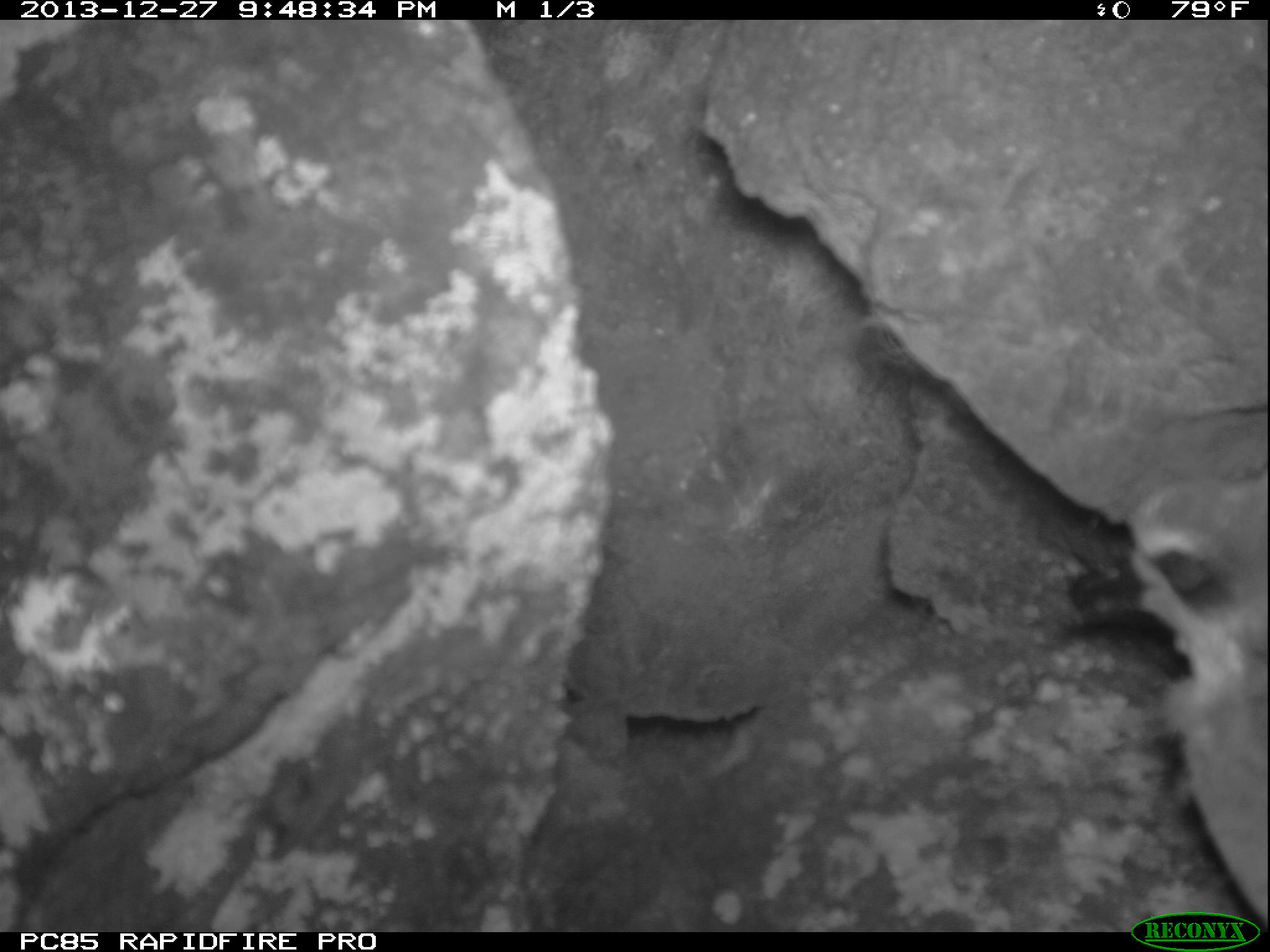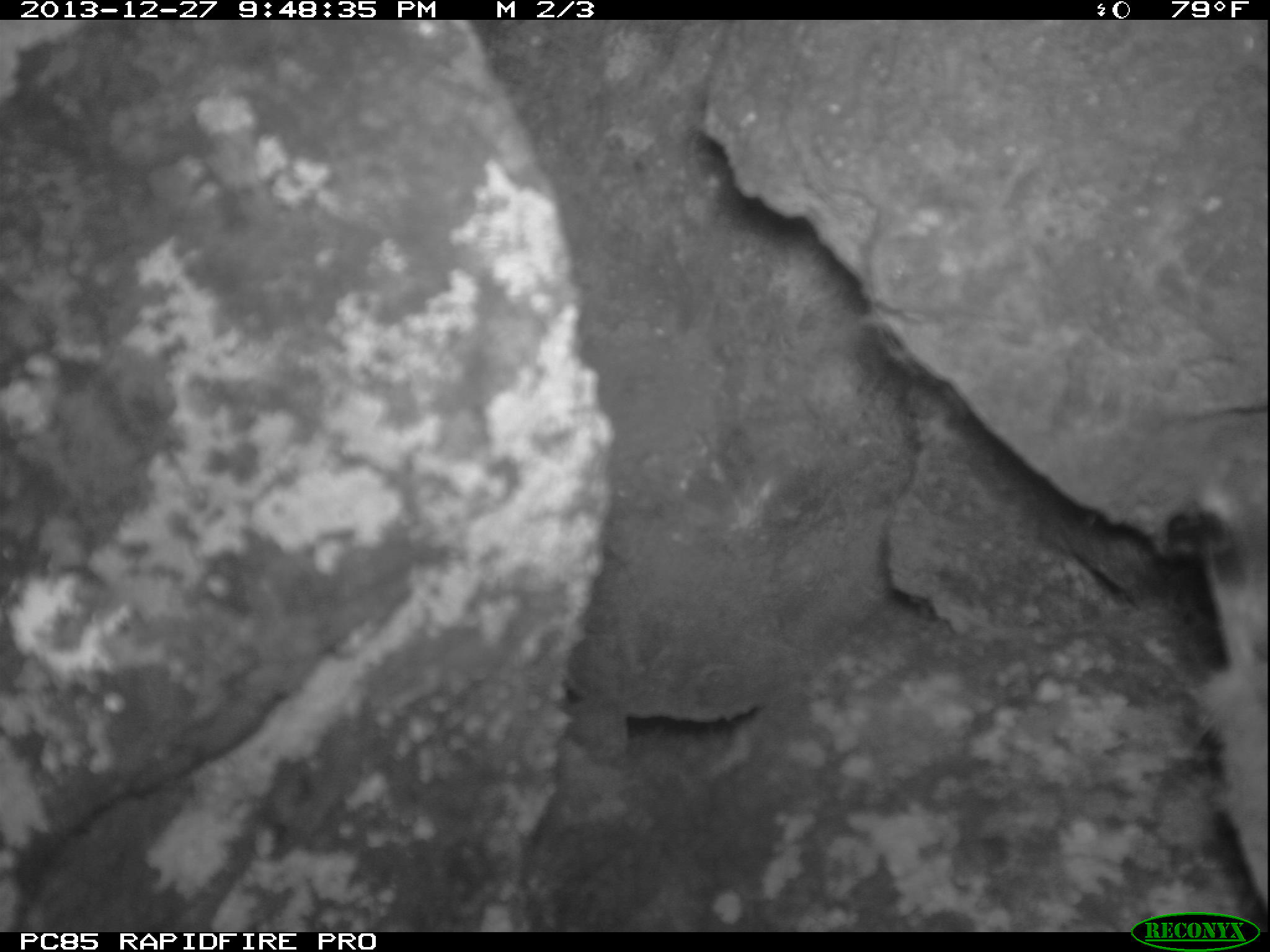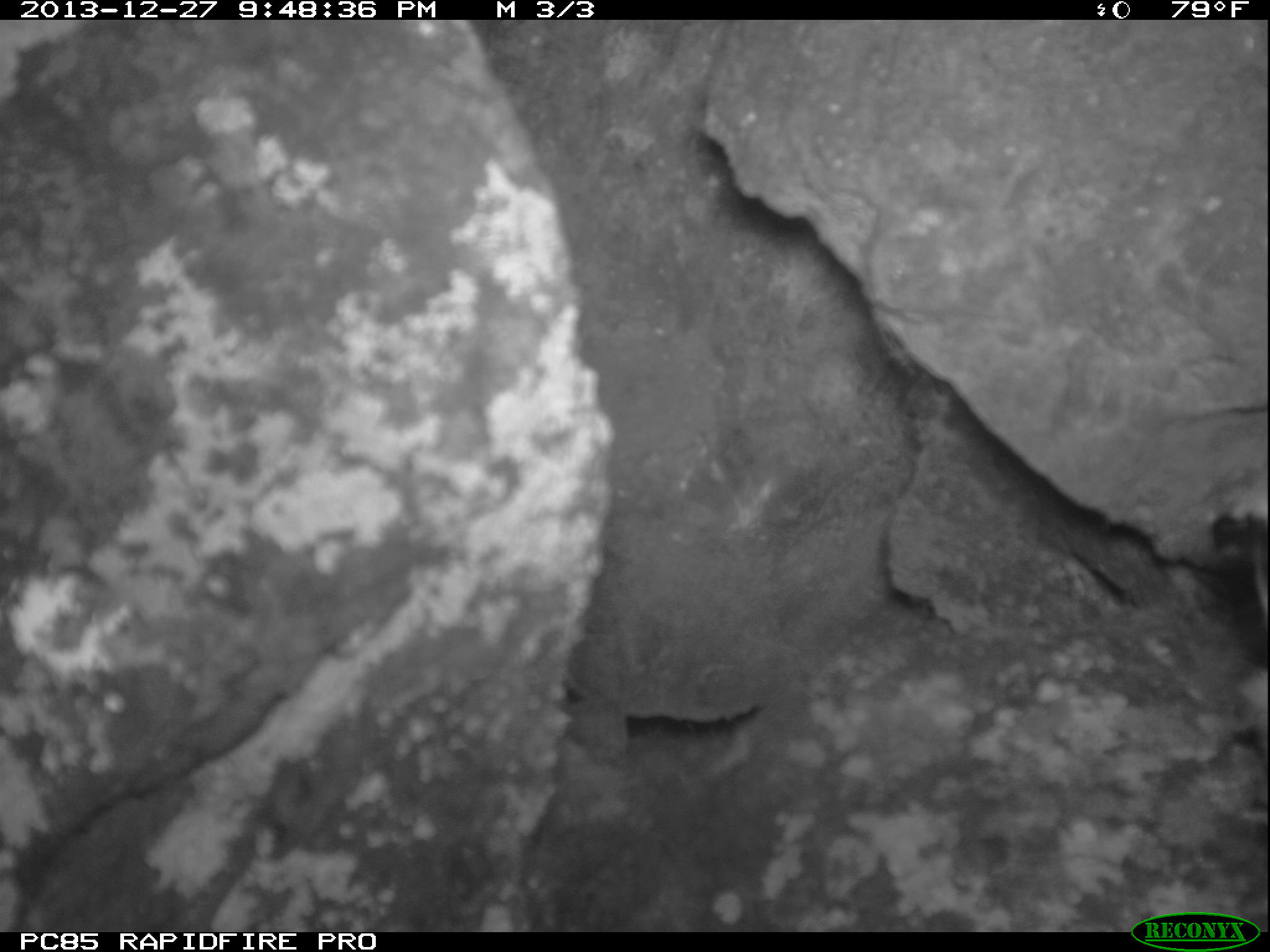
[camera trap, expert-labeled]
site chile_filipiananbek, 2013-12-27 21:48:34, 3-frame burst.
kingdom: Animalia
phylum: Chordata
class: Aves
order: Procellariiformes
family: Procellariidae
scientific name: Procellariidae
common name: petrel chick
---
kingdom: Animalia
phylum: Chordata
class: Aves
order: Procellariiformes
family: Procellariidae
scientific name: Procellariidae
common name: petrel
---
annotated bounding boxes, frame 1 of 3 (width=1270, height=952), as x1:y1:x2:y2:
petrel chick: 1072:470:1270:888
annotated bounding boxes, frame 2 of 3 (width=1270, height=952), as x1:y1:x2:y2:
petrel chick: 1153:415:1270:907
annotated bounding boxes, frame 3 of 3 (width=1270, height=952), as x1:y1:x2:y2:
petrel: 1204:495:1270:659